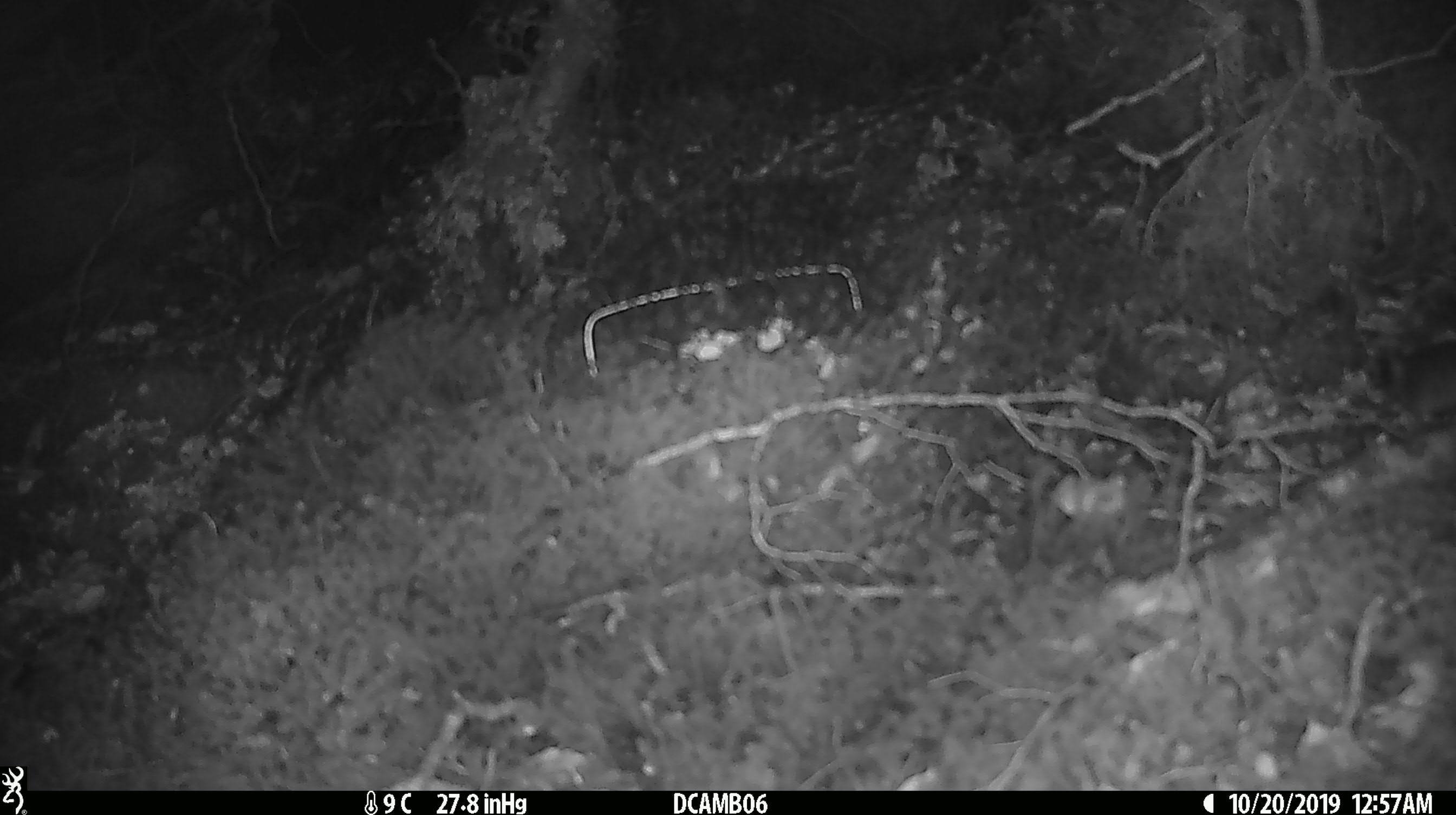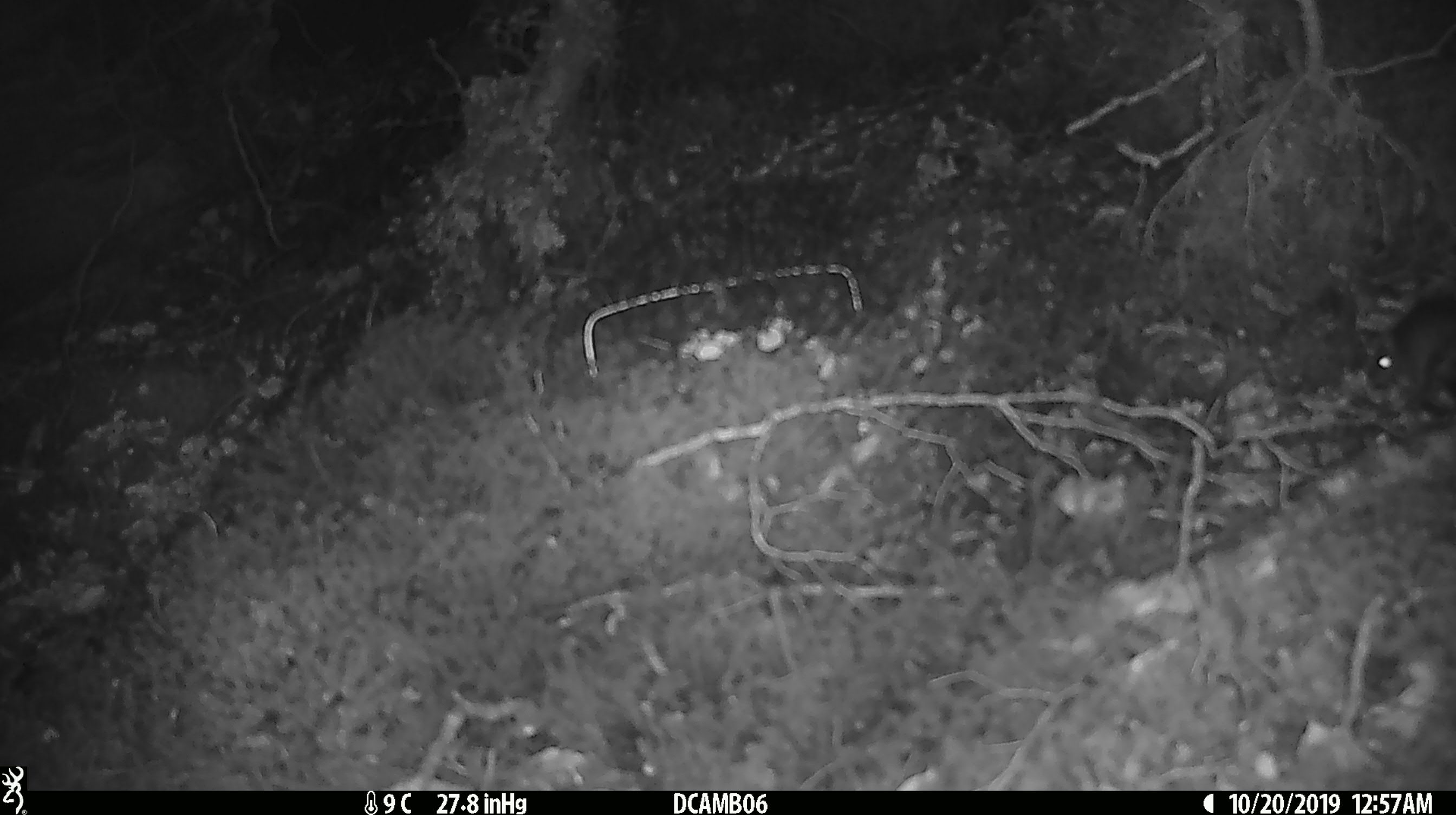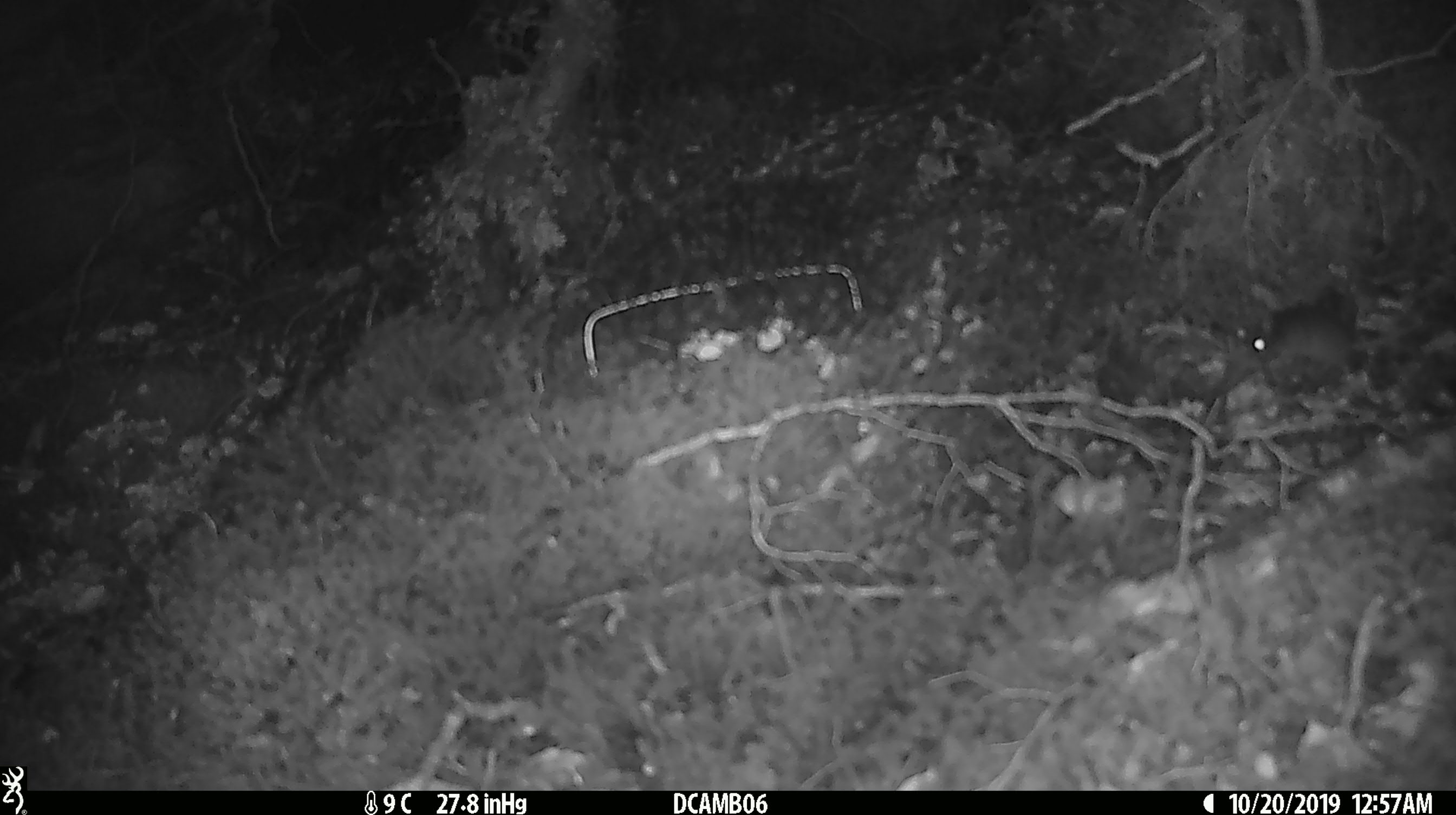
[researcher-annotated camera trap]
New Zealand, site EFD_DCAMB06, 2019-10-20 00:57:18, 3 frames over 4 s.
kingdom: Animalia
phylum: Chordata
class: Mammalia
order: Rodentia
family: Muridae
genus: Mus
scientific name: Mus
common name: mouse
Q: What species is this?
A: Mouse (Mus).